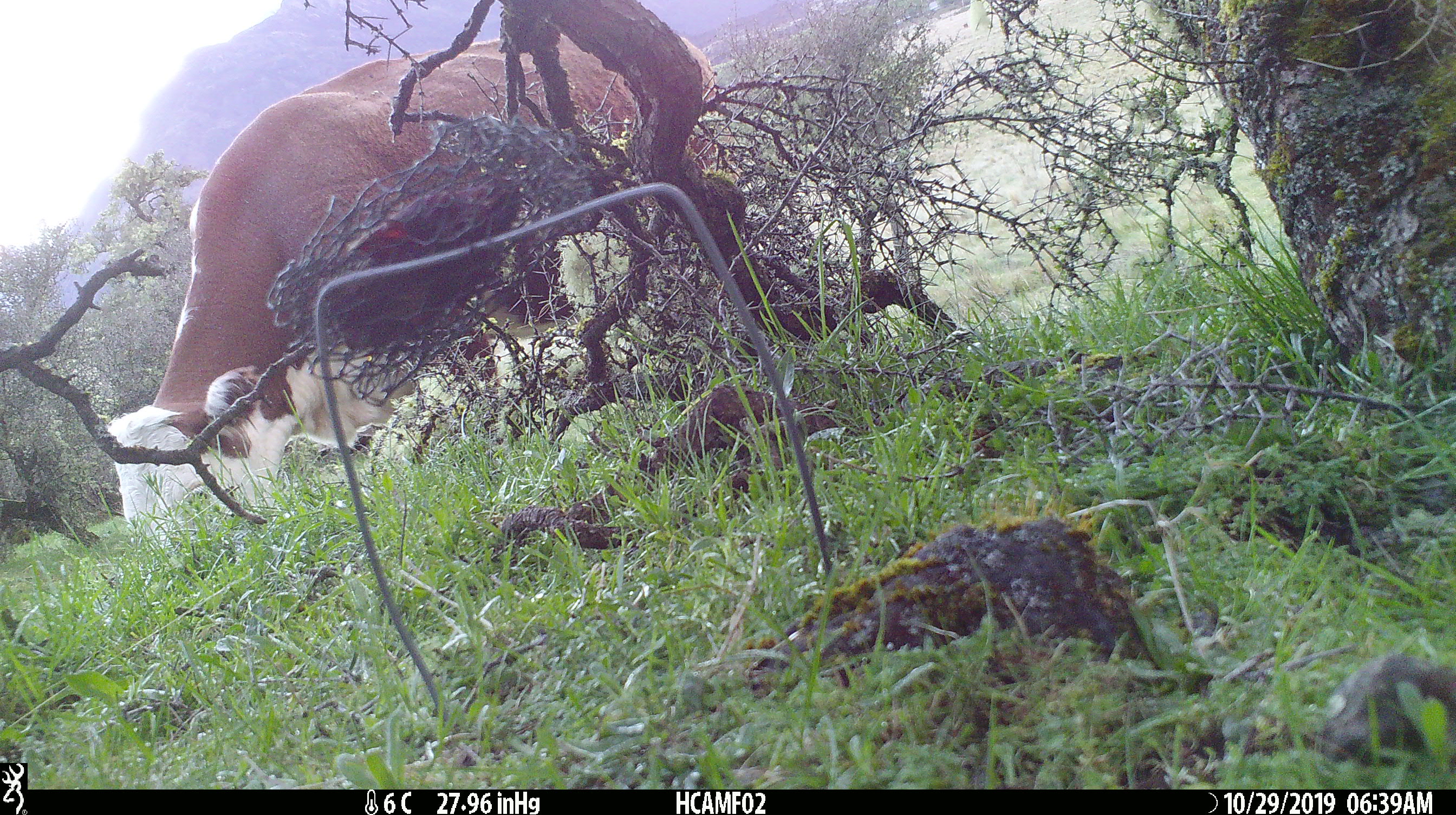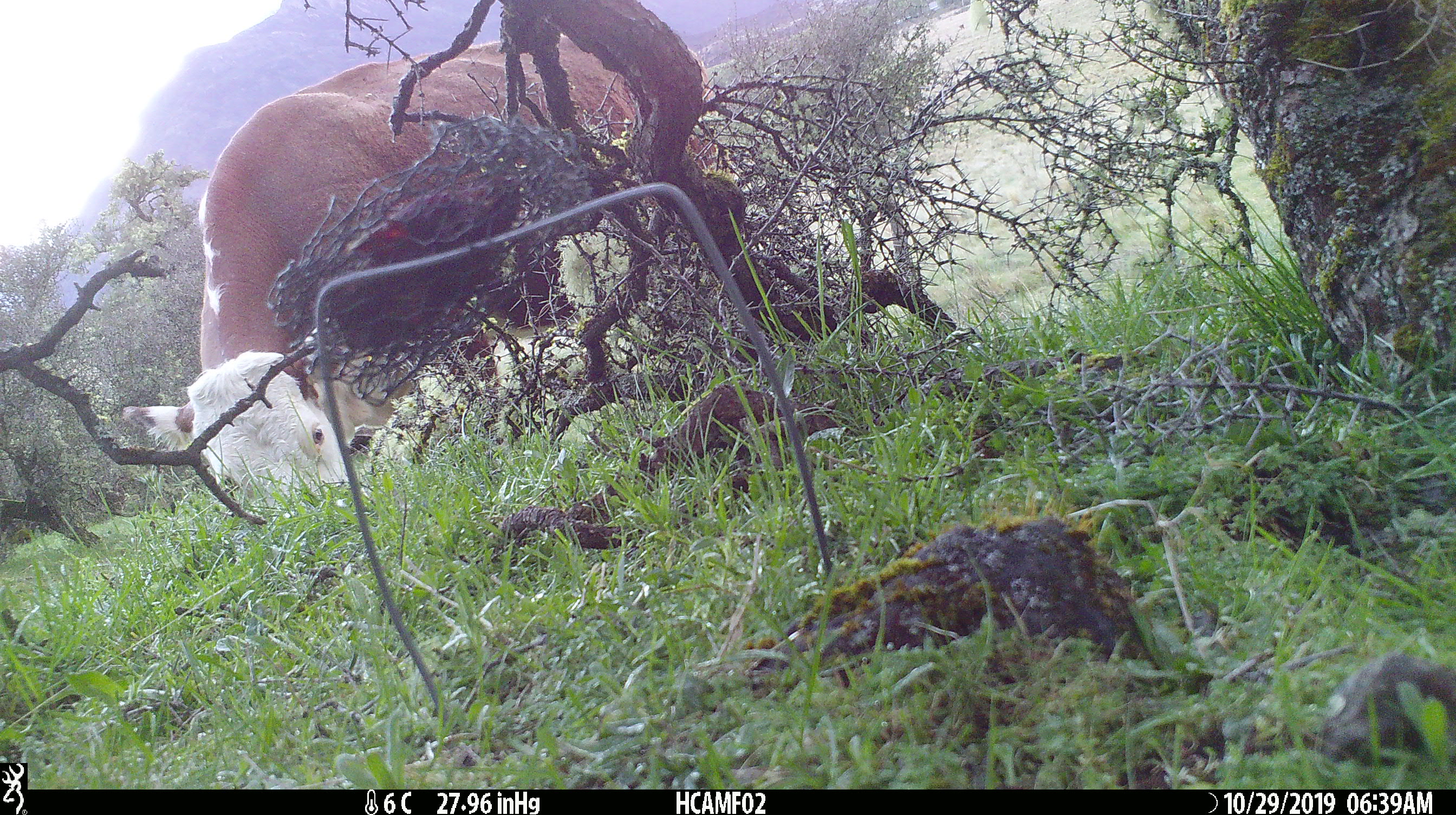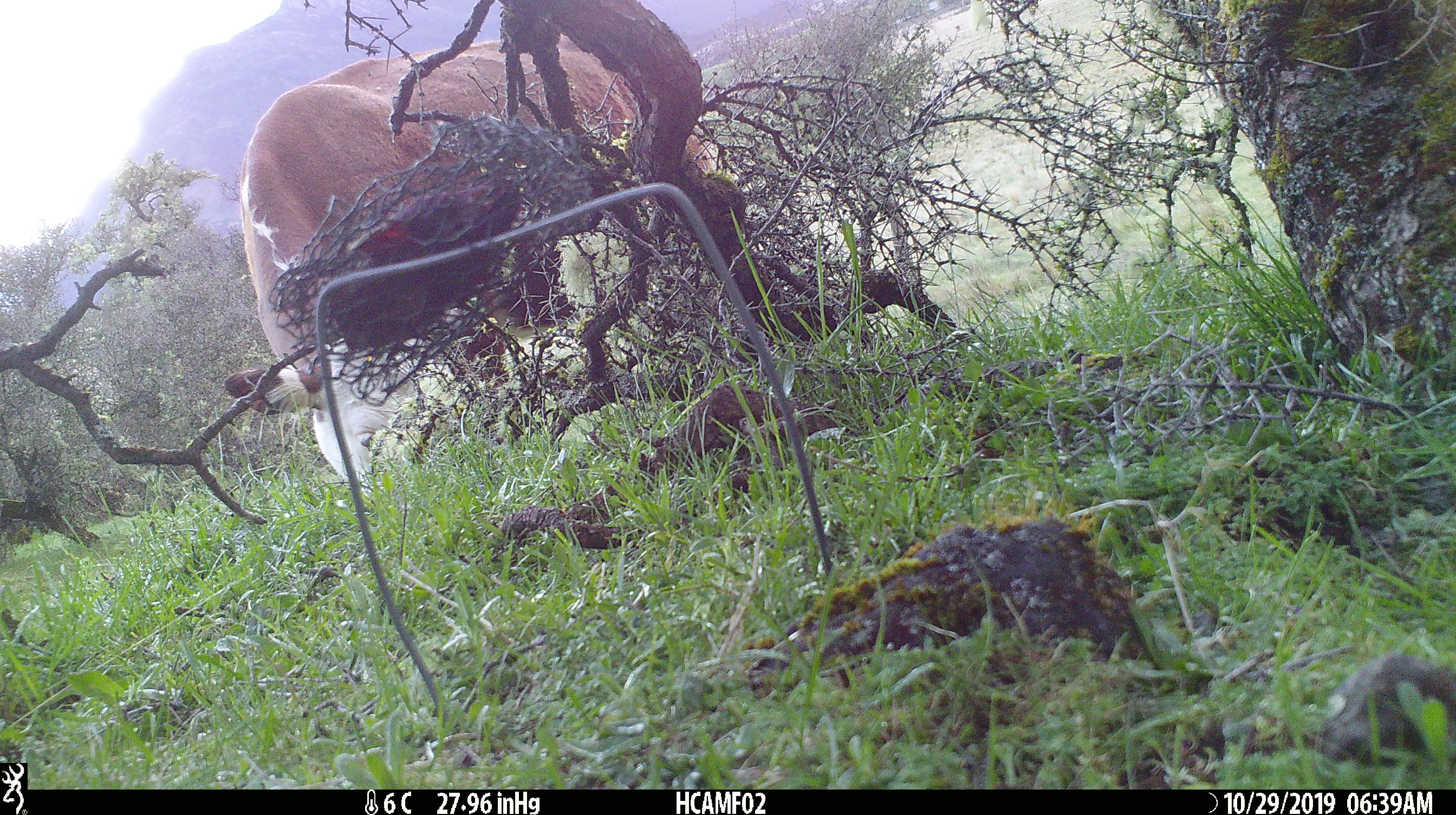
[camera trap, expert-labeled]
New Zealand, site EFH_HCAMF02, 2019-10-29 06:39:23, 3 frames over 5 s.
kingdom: Animalia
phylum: Chordata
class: Mammalia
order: Artiodactyla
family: Bovidae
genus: Bos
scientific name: Bos taurus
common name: domestic cow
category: cow